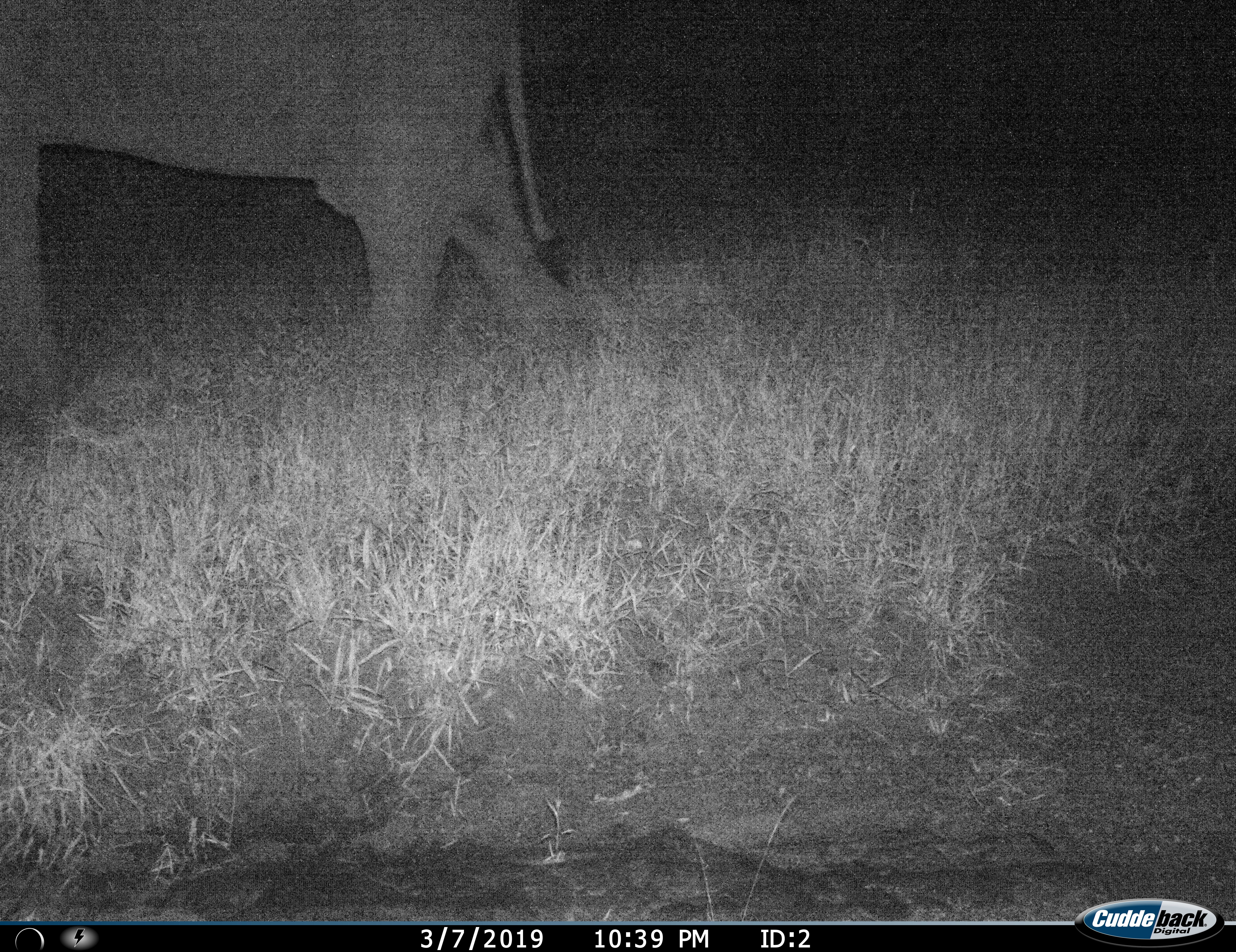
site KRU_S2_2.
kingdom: Animalia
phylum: Chordata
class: Mammalia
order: Proboscidea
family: Elephantidae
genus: Loxodonta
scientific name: Loxodonta africana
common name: african bush elephant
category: elephant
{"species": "elephant (african bush elephant) (Loxodonta africana)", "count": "1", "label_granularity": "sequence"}